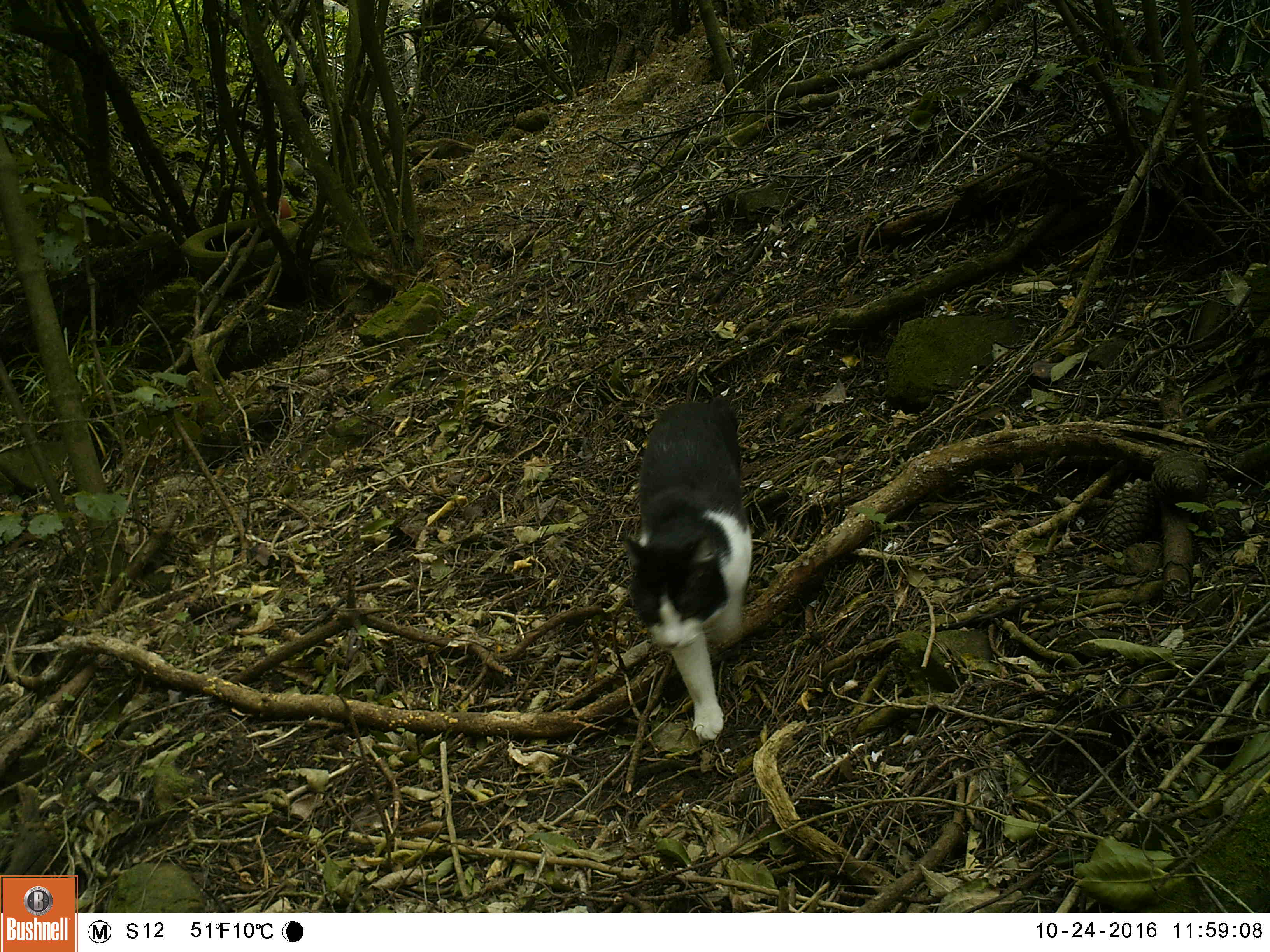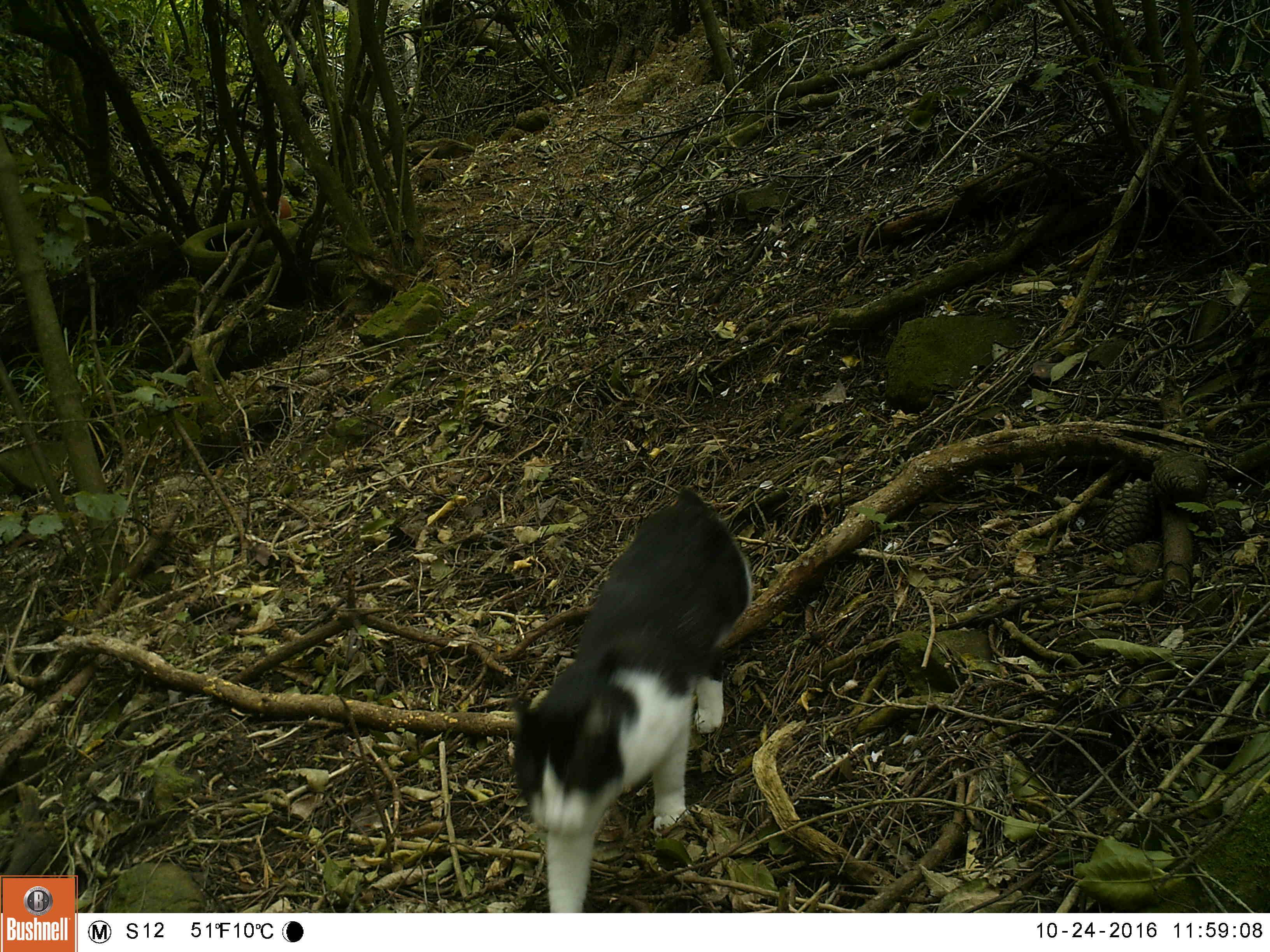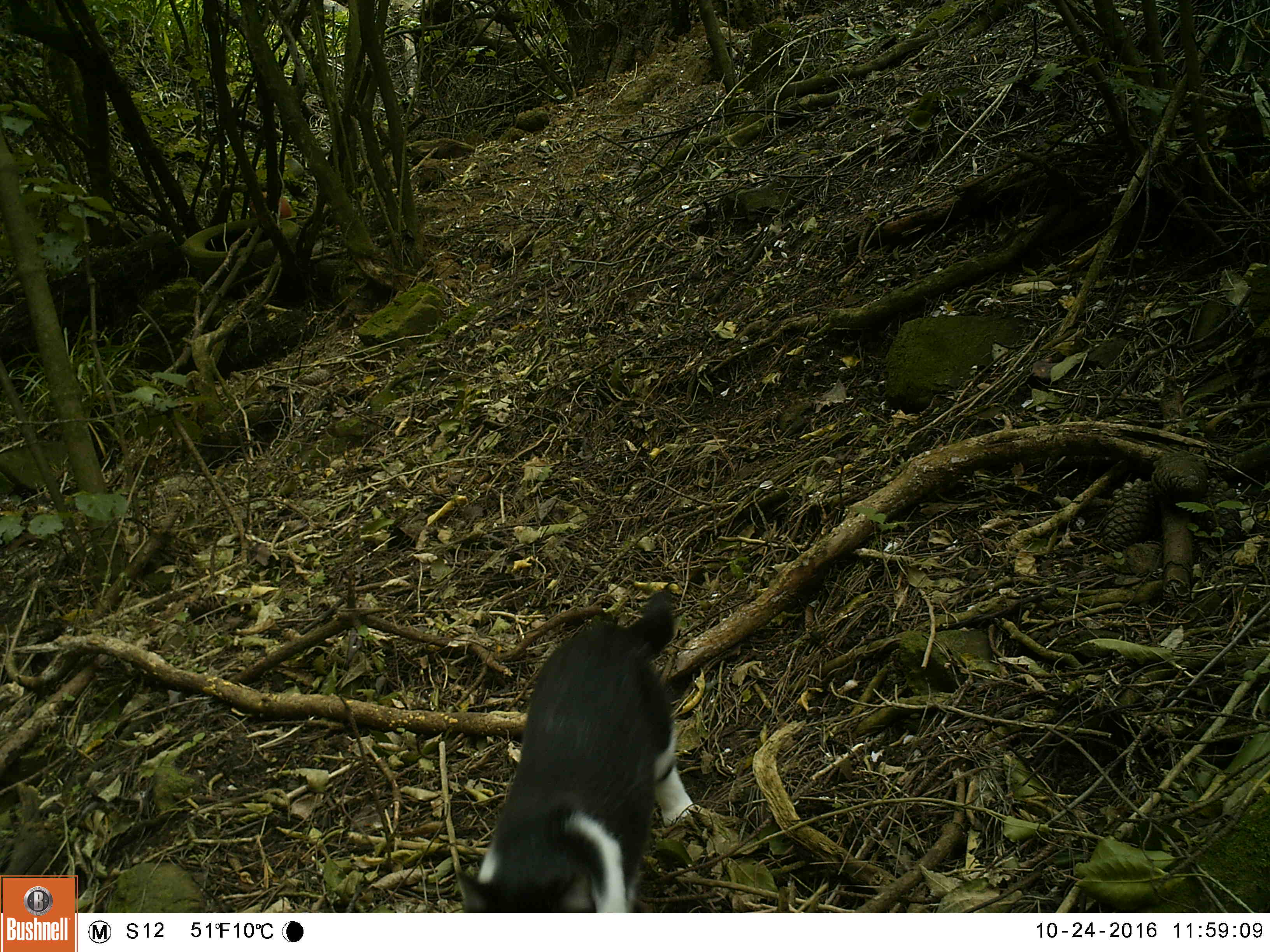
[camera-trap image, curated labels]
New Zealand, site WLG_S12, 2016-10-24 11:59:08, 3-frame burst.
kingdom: Animalia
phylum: Chordata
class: Mammalia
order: Carnivora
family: Felidae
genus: Felis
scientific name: Felis catus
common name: domestic cat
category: cat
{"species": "cat (domestic cat) (Felis catus)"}